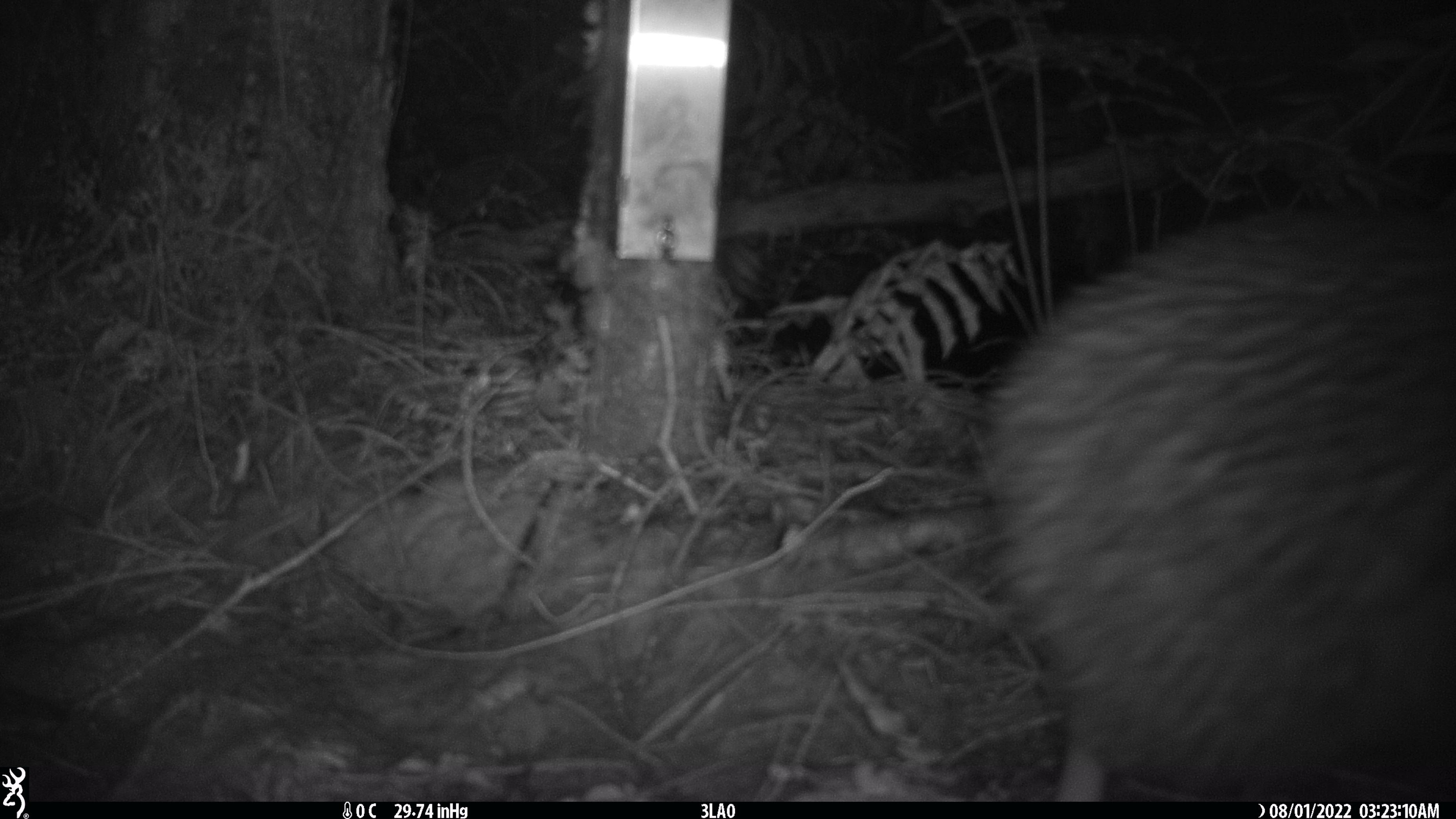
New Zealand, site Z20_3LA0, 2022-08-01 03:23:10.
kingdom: Animalia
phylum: Chordata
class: Aves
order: Apterygiformes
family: Apterygidae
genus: Apteryx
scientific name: Apteryx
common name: kiwi